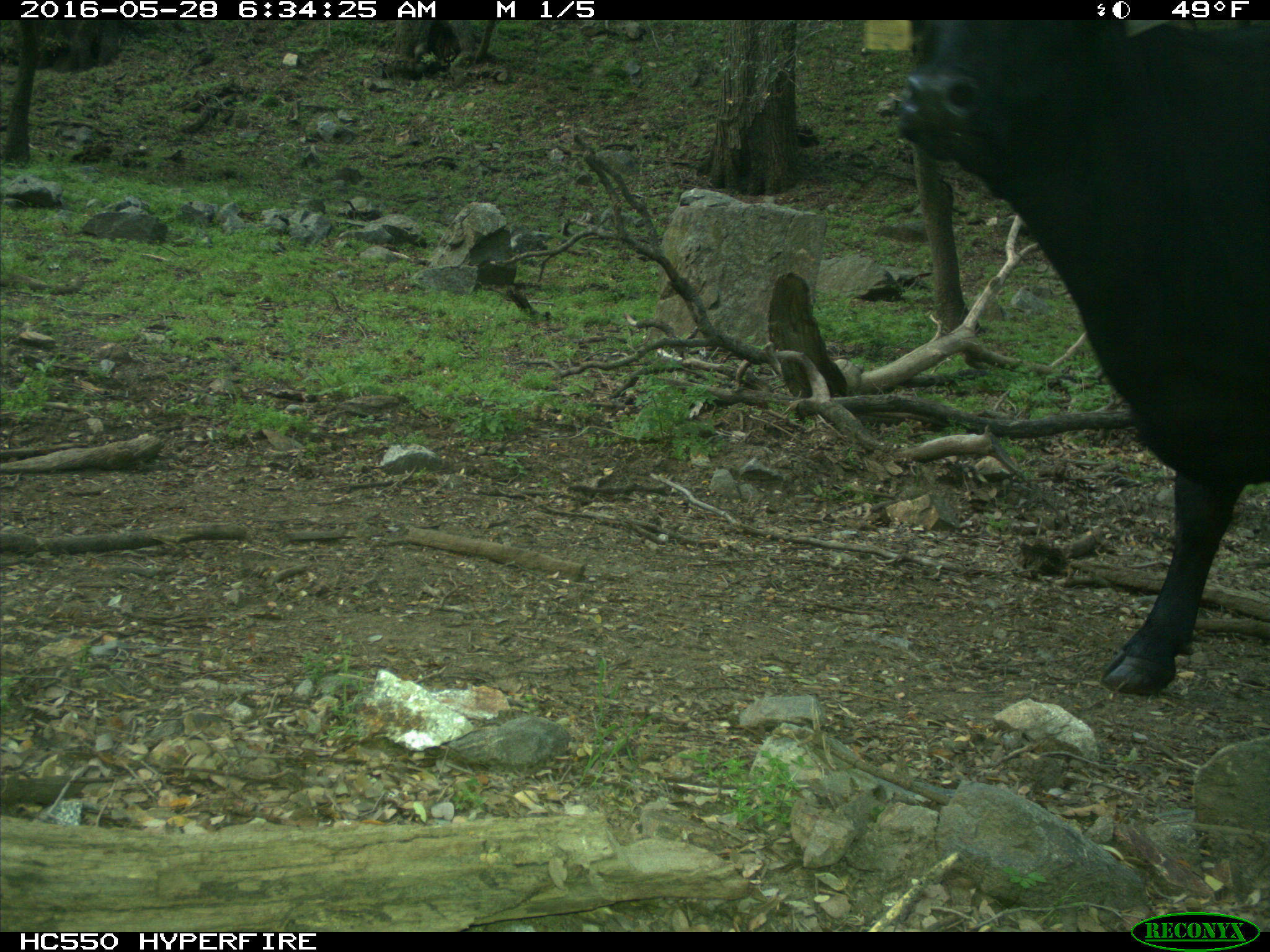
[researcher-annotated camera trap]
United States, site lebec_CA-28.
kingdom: Animalia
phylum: Chordata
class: Mammalia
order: Artiodactyla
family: Bovidae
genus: Bos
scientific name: Bos taurus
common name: domestic cow